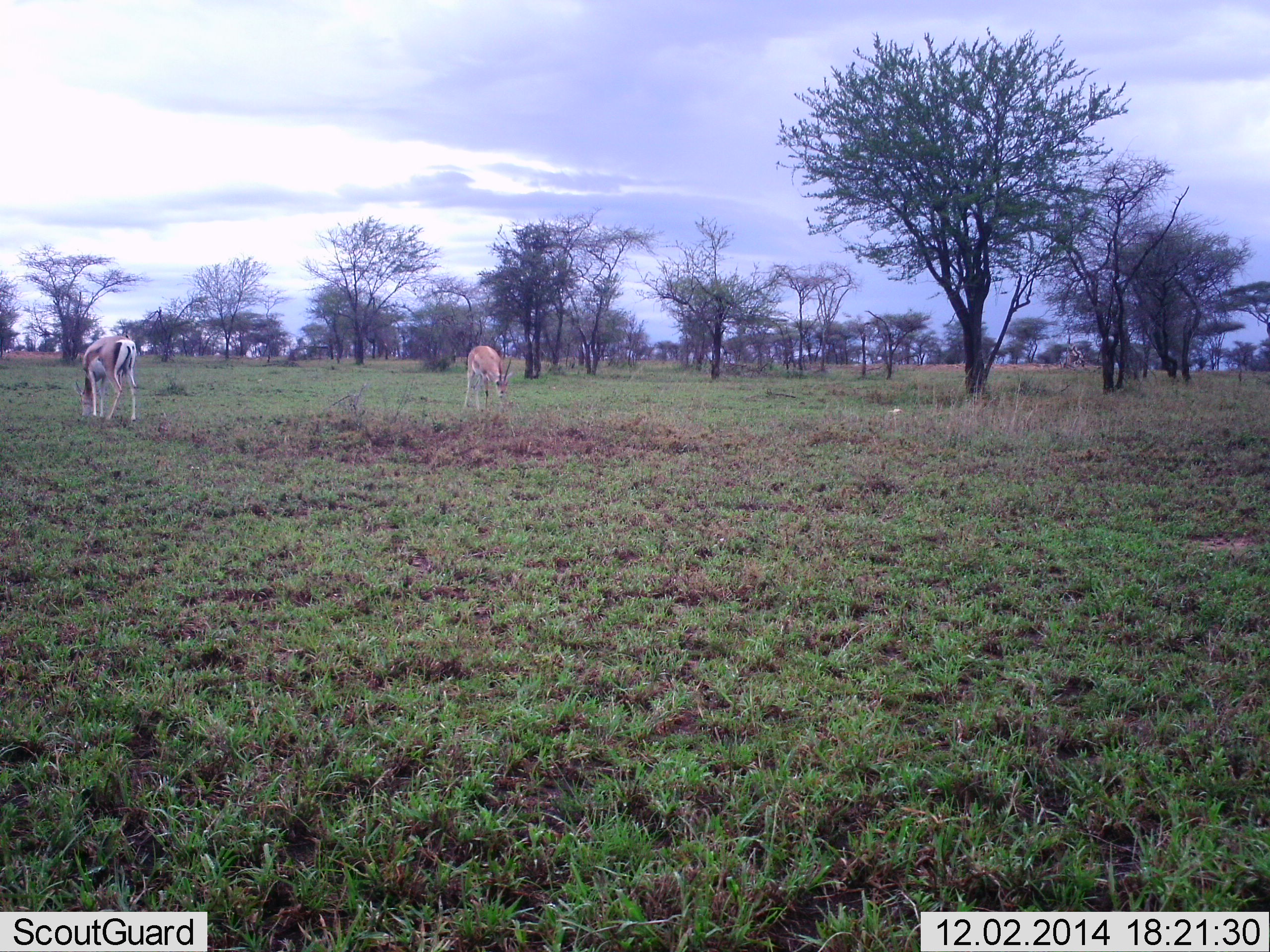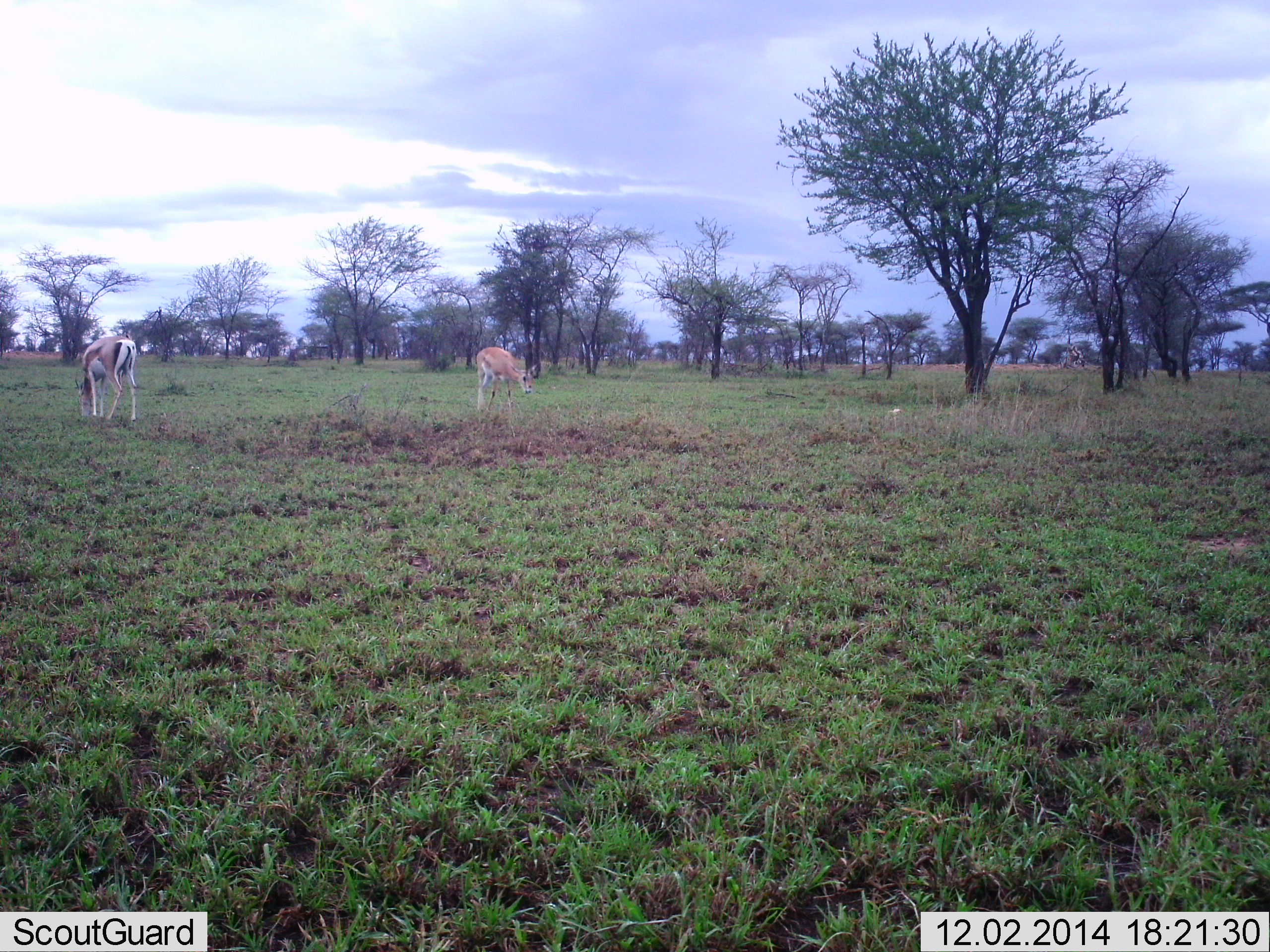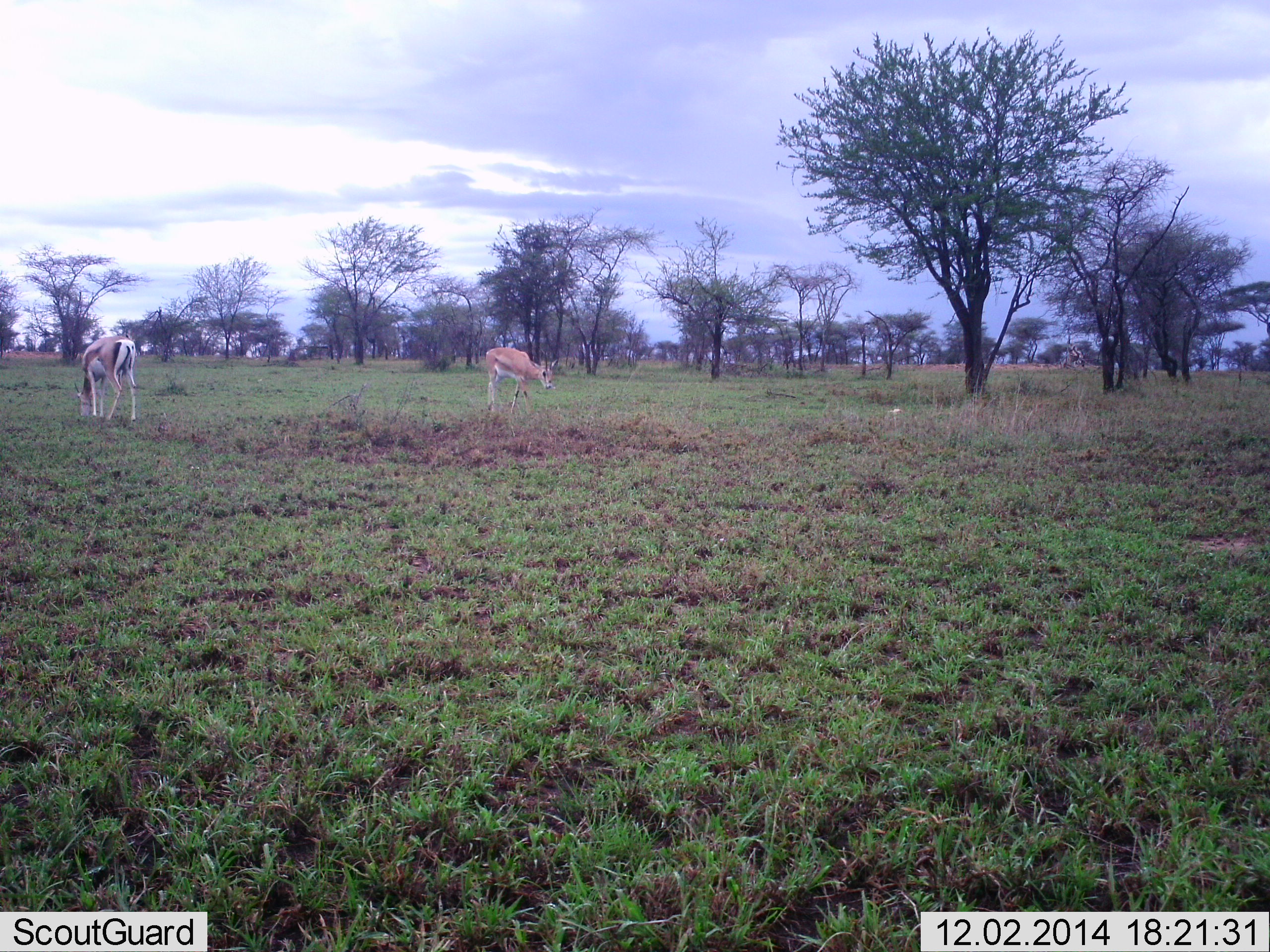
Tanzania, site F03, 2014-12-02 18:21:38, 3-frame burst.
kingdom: Animalia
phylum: Chordata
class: Mammalia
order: Artiodactyla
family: Bovidae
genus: Nanger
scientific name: Nanger granti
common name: grant's gazelle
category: gazellegrants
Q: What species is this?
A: Gazellegrants (grant's gazelle) (Nanger granti).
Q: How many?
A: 2.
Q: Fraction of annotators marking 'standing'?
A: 30%.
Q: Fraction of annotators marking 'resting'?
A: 0%.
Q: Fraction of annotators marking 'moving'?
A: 60%.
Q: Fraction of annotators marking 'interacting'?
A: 0%.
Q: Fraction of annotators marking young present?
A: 0%.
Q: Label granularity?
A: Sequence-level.